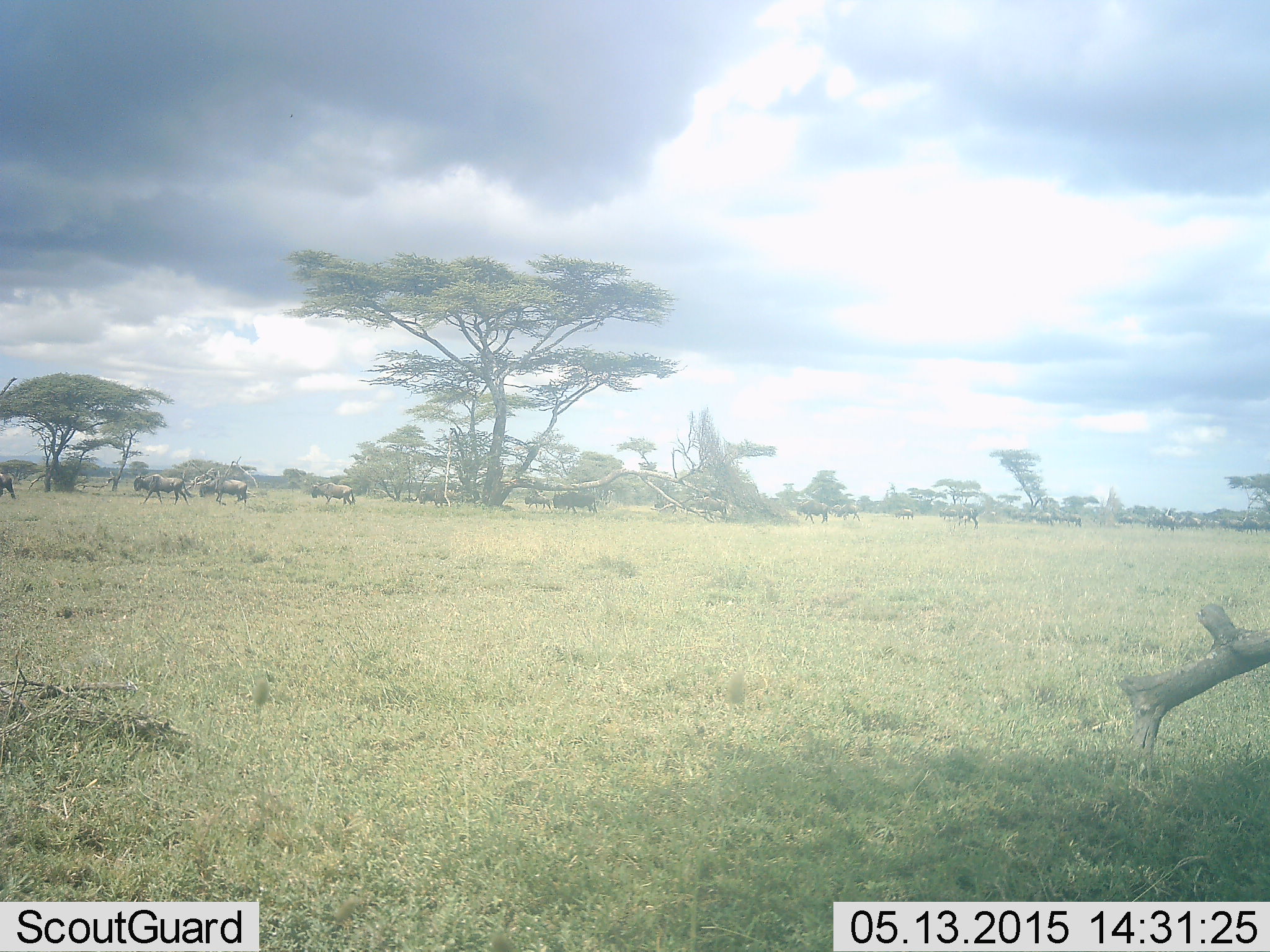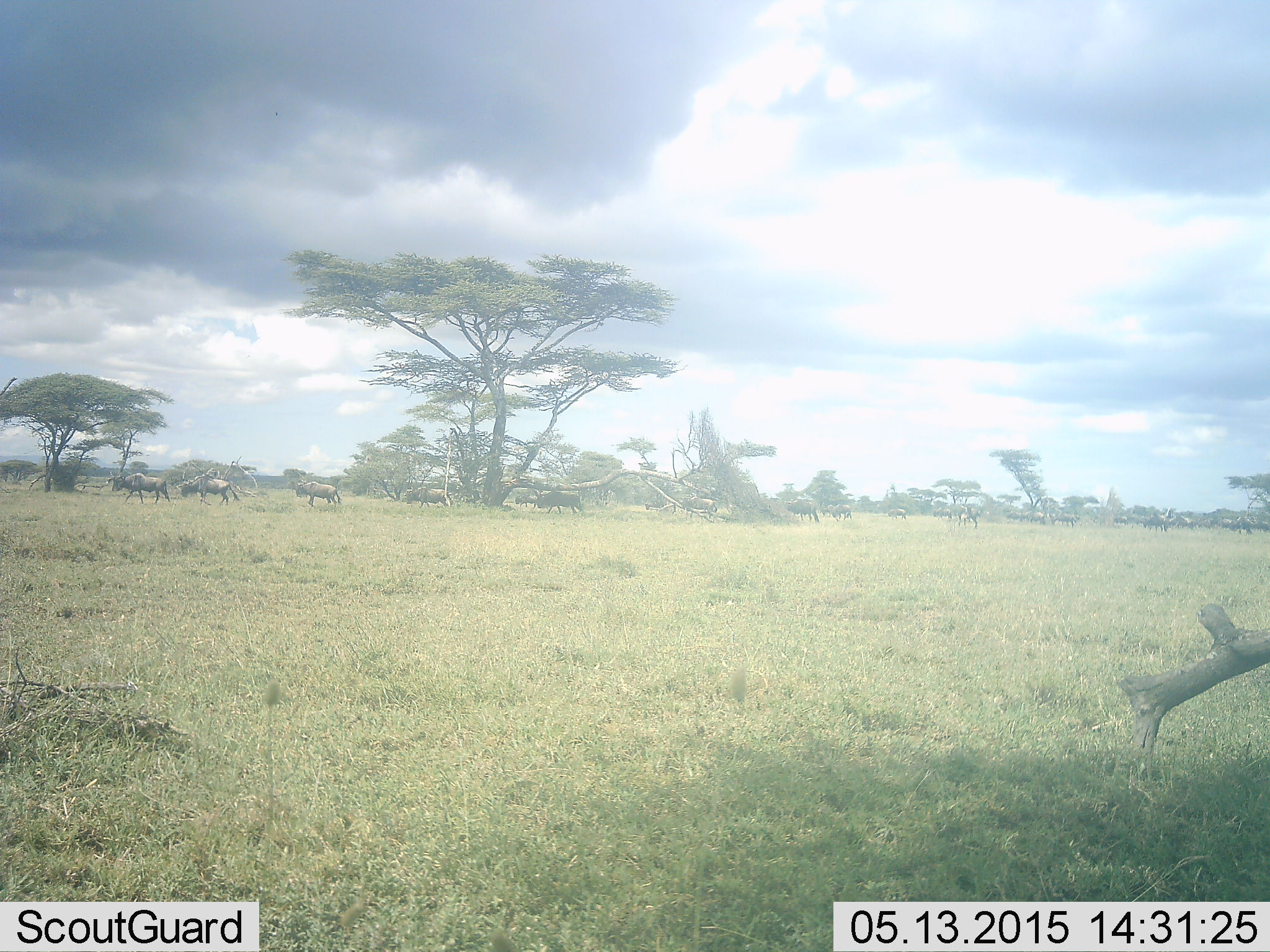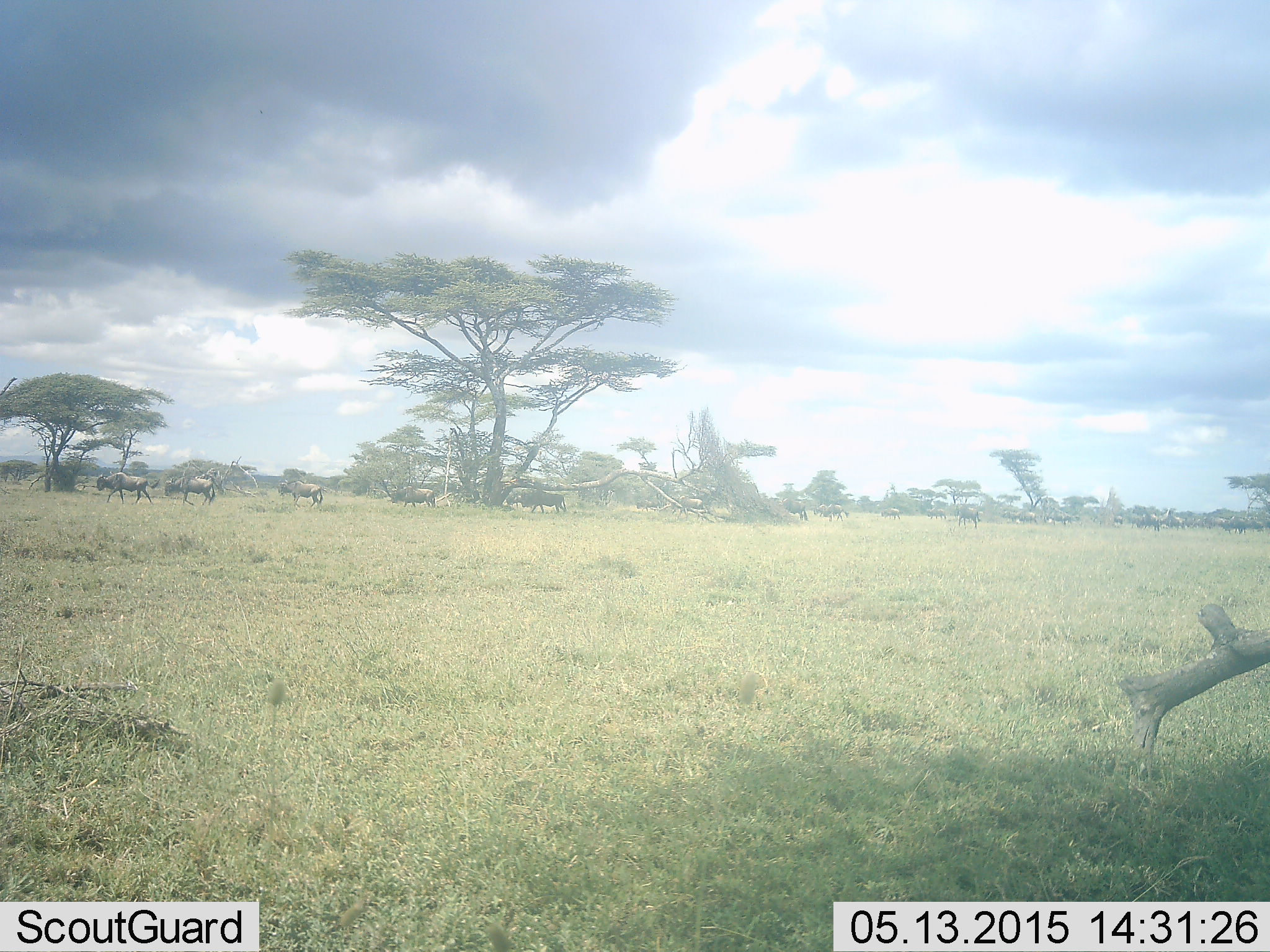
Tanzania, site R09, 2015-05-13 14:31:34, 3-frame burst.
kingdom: Animalia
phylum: Chordata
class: Mammalia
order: Artiodactyla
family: Bovidae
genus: Connochaetes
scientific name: Connochaetes taurinus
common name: blue wildebeest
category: wildebeest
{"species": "wildebeest (blue wildebeest) (Connochaetes taurinus)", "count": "11-50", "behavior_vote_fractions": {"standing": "20%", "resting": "0%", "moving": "100%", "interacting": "0%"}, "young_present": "0%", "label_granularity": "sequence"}